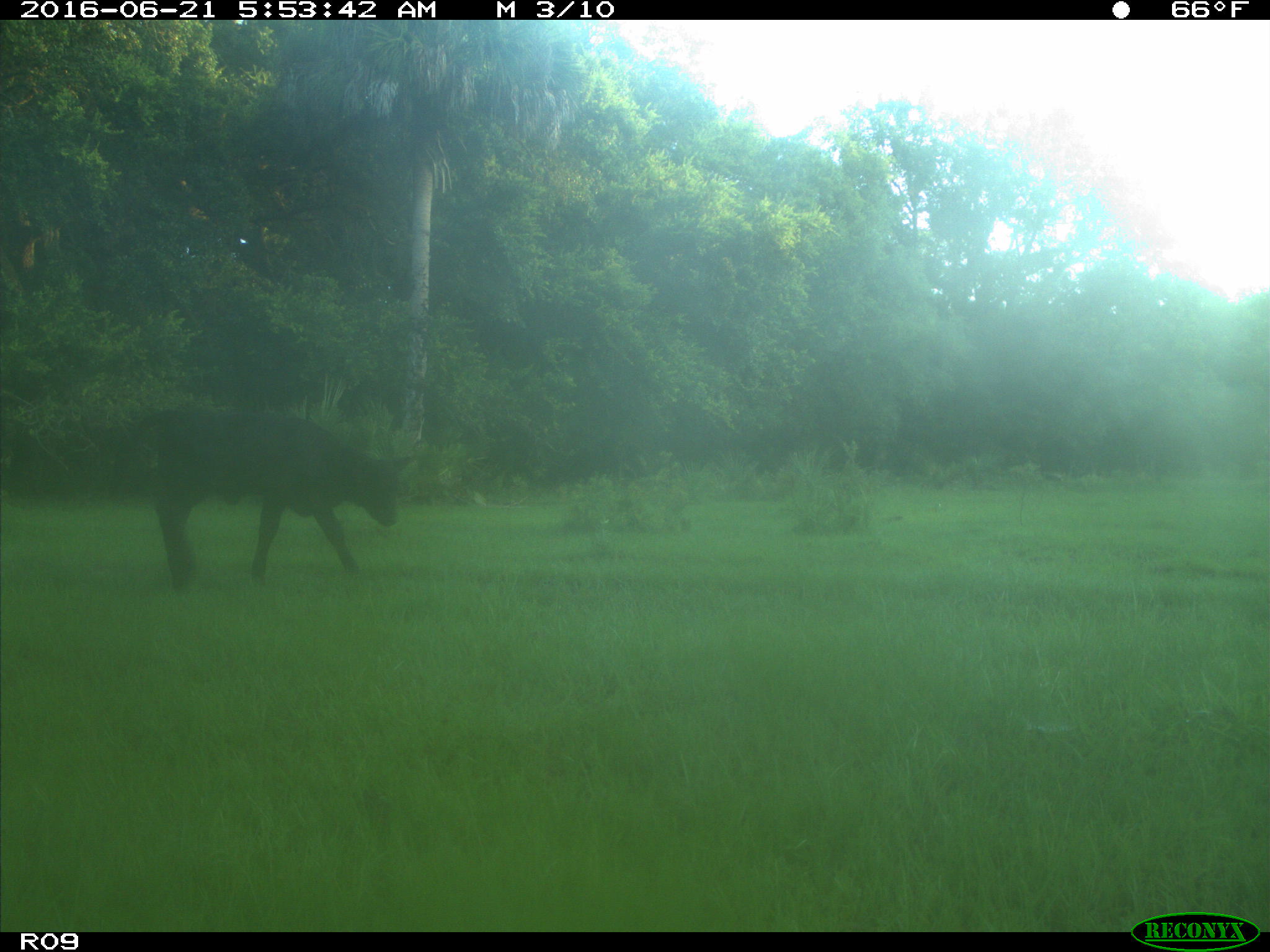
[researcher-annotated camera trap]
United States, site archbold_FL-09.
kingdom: Animalia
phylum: Chordata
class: Mammalia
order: Artiodactyla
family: Bovidae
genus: Bos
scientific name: Bos taurus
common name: domestic cow